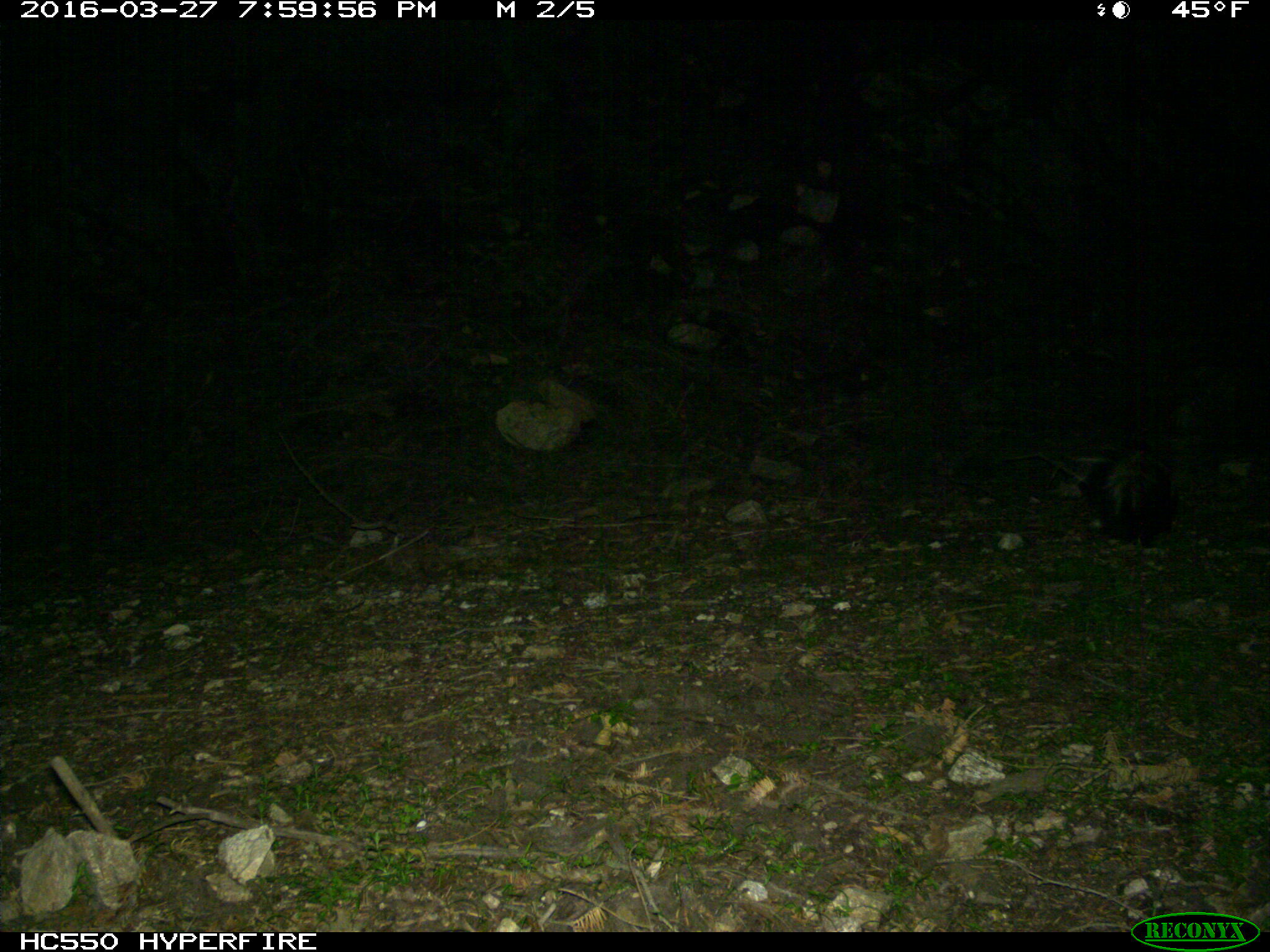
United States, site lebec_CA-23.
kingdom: Animalia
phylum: Chordata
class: Mammalia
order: Carnivora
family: Mephitidae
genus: Mephitis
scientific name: Mephitis mephitis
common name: striped skunk